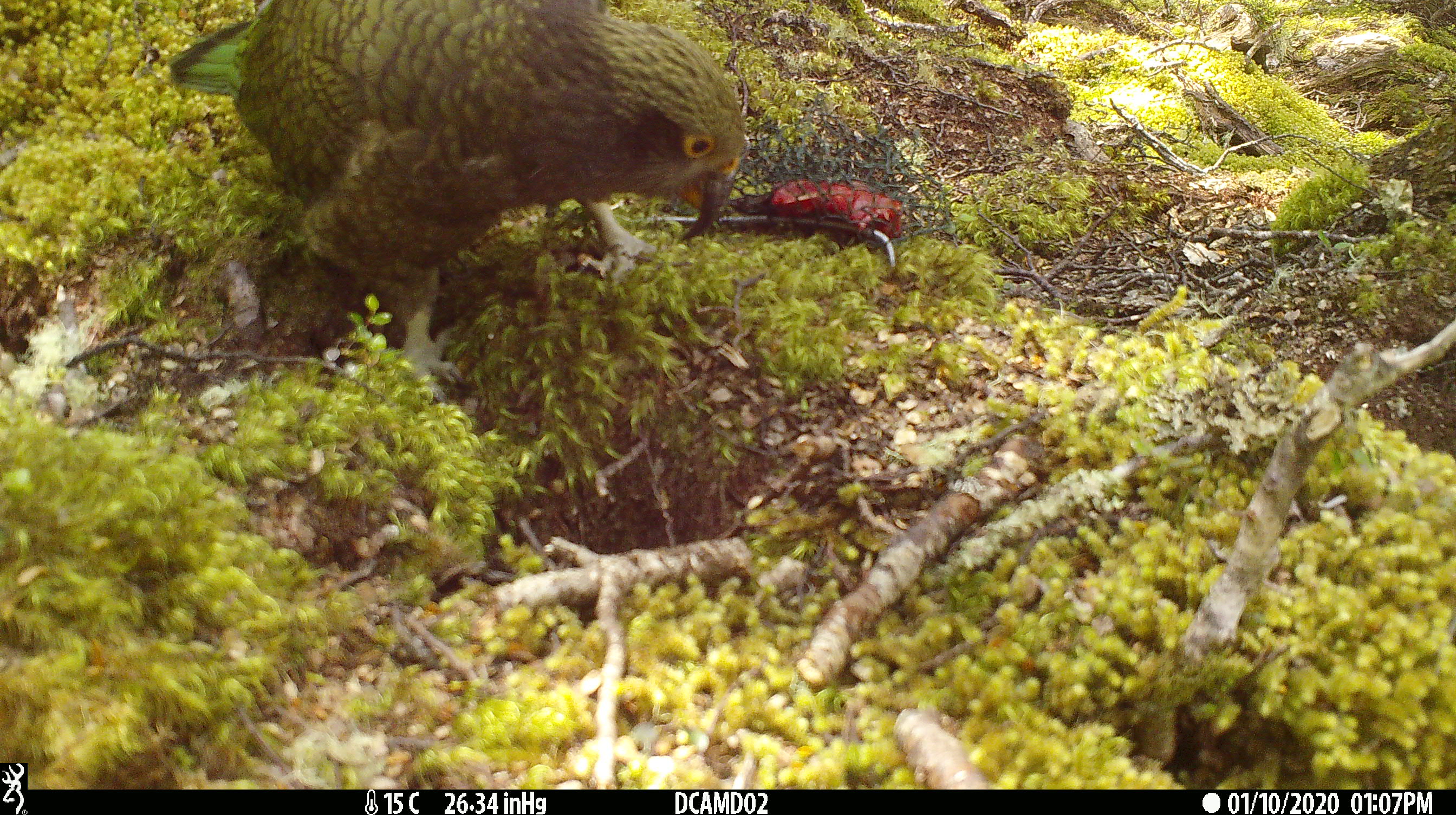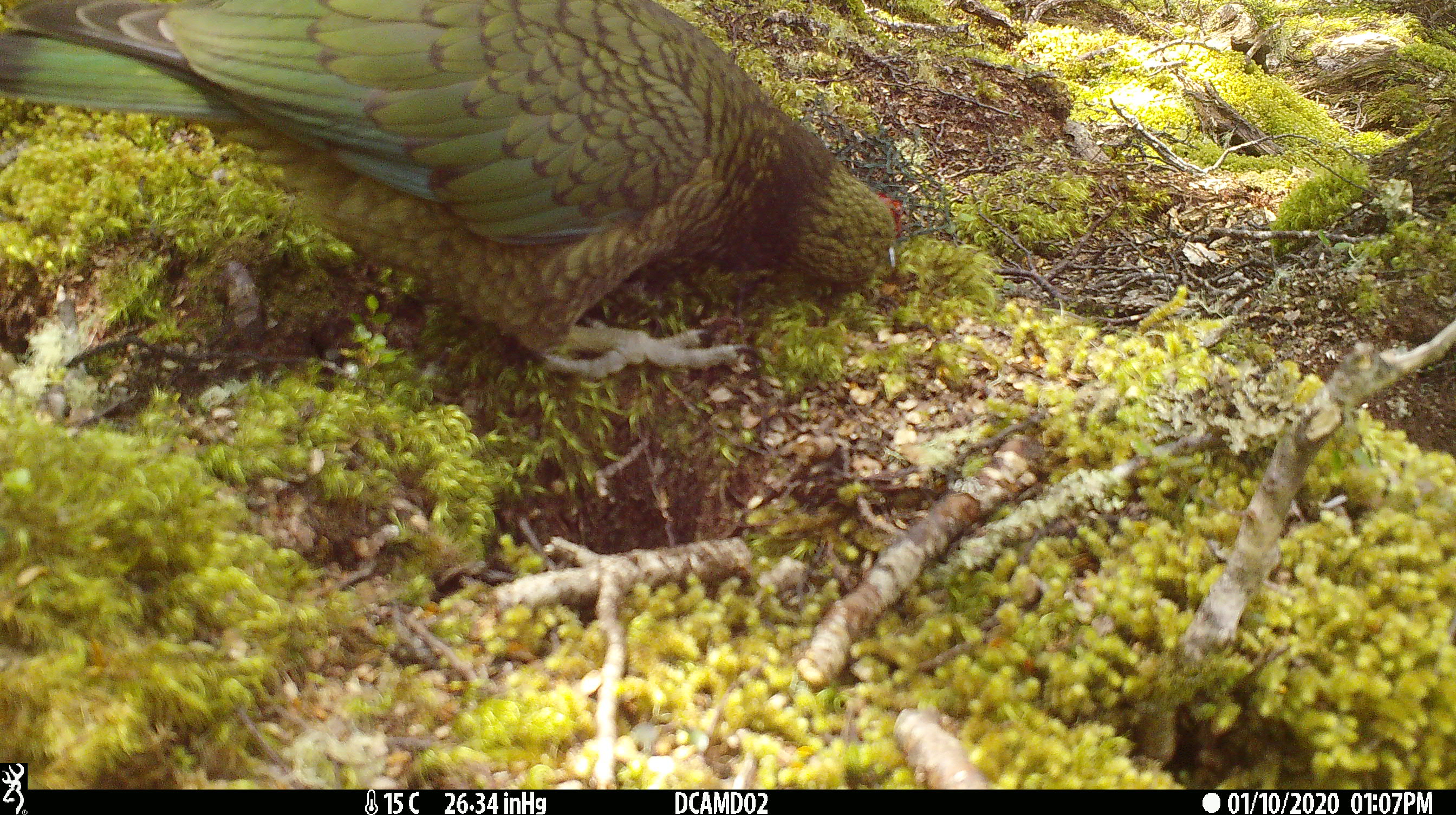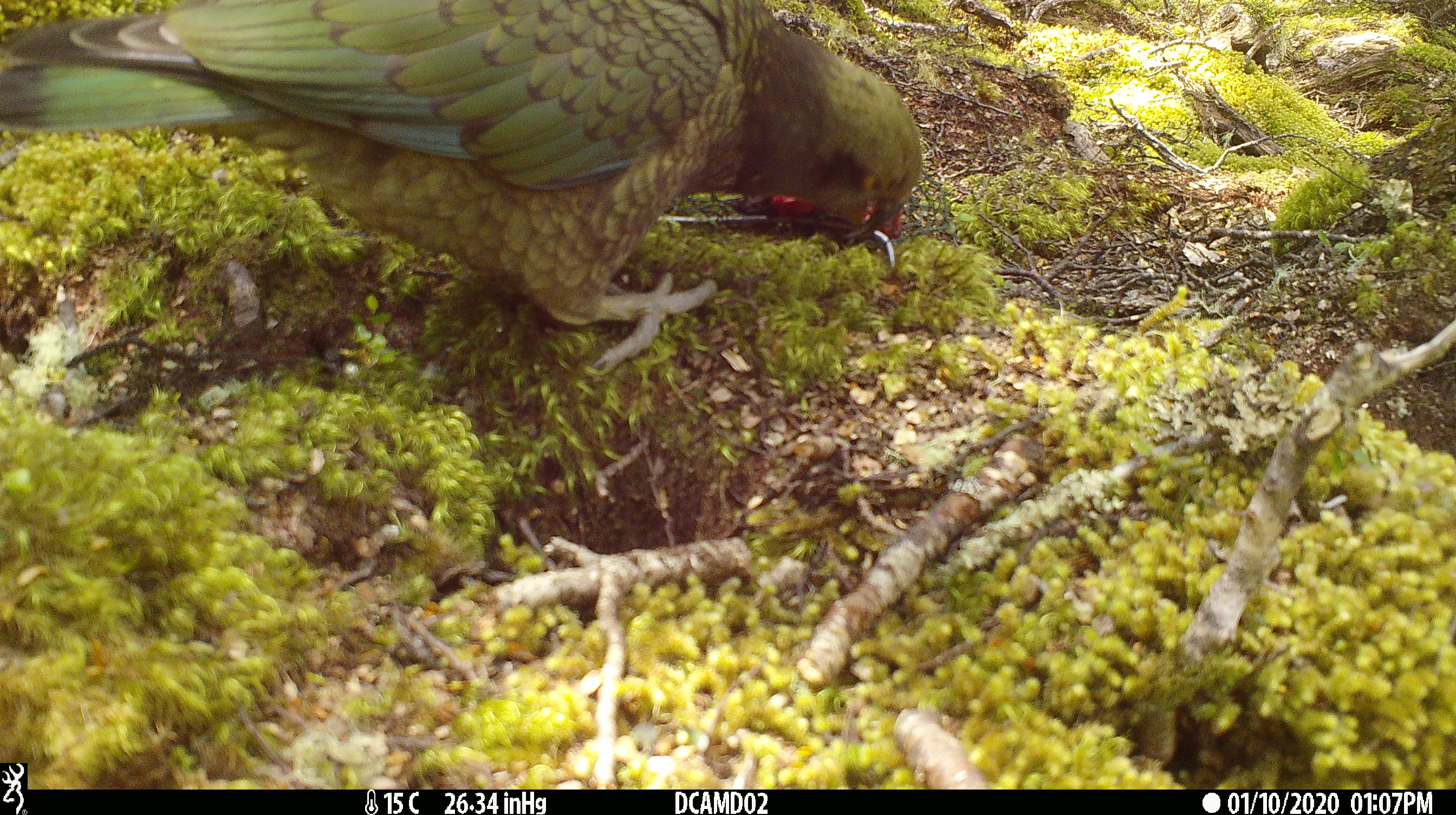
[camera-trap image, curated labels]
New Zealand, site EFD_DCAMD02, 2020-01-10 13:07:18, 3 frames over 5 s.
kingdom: Animalia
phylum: Chordata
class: Aves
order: Psittaciformes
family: Strigopidae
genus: Nestor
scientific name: Nestor notabilis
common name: kea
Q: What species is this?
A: Kea (Nestor notabilis).